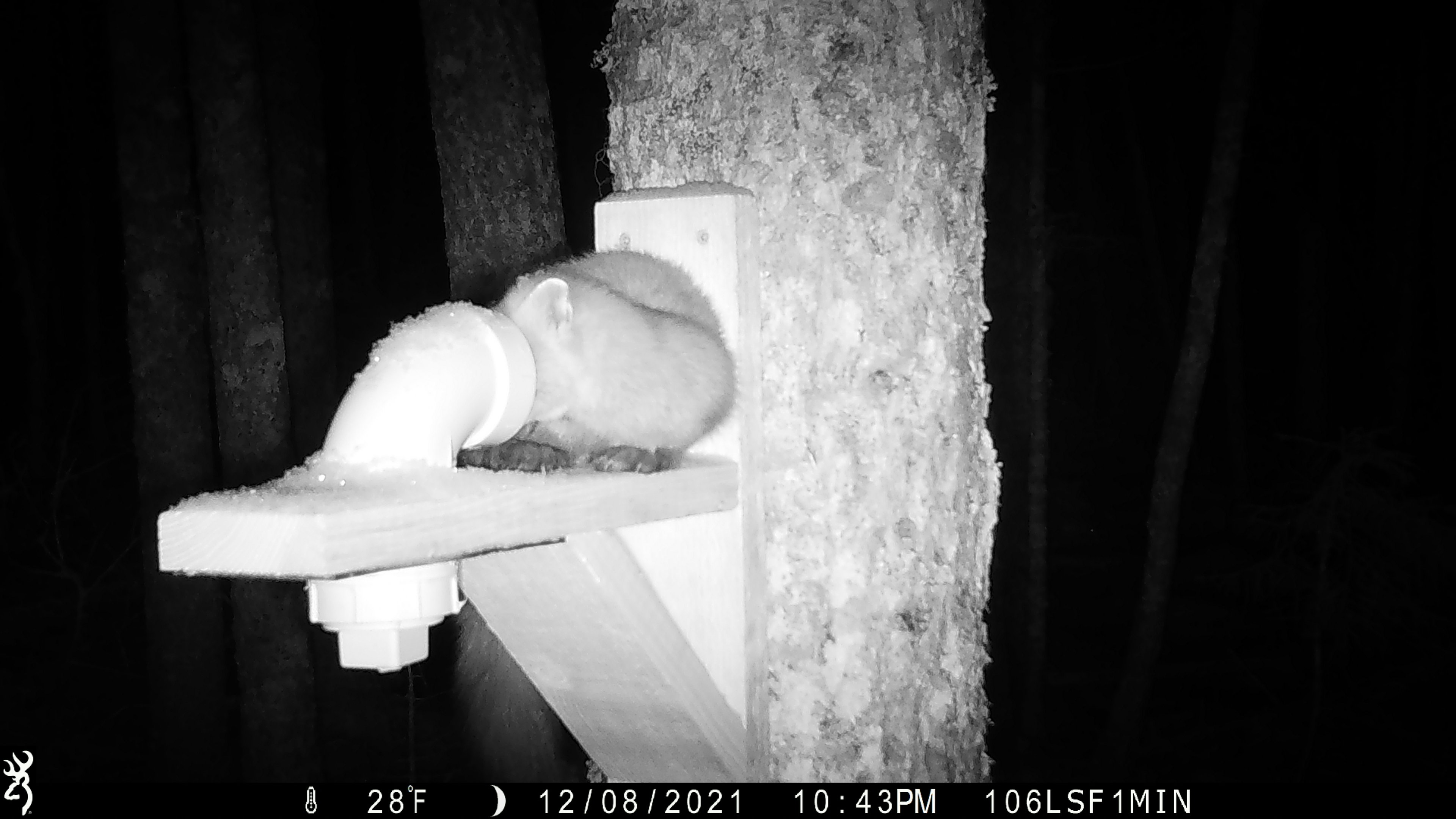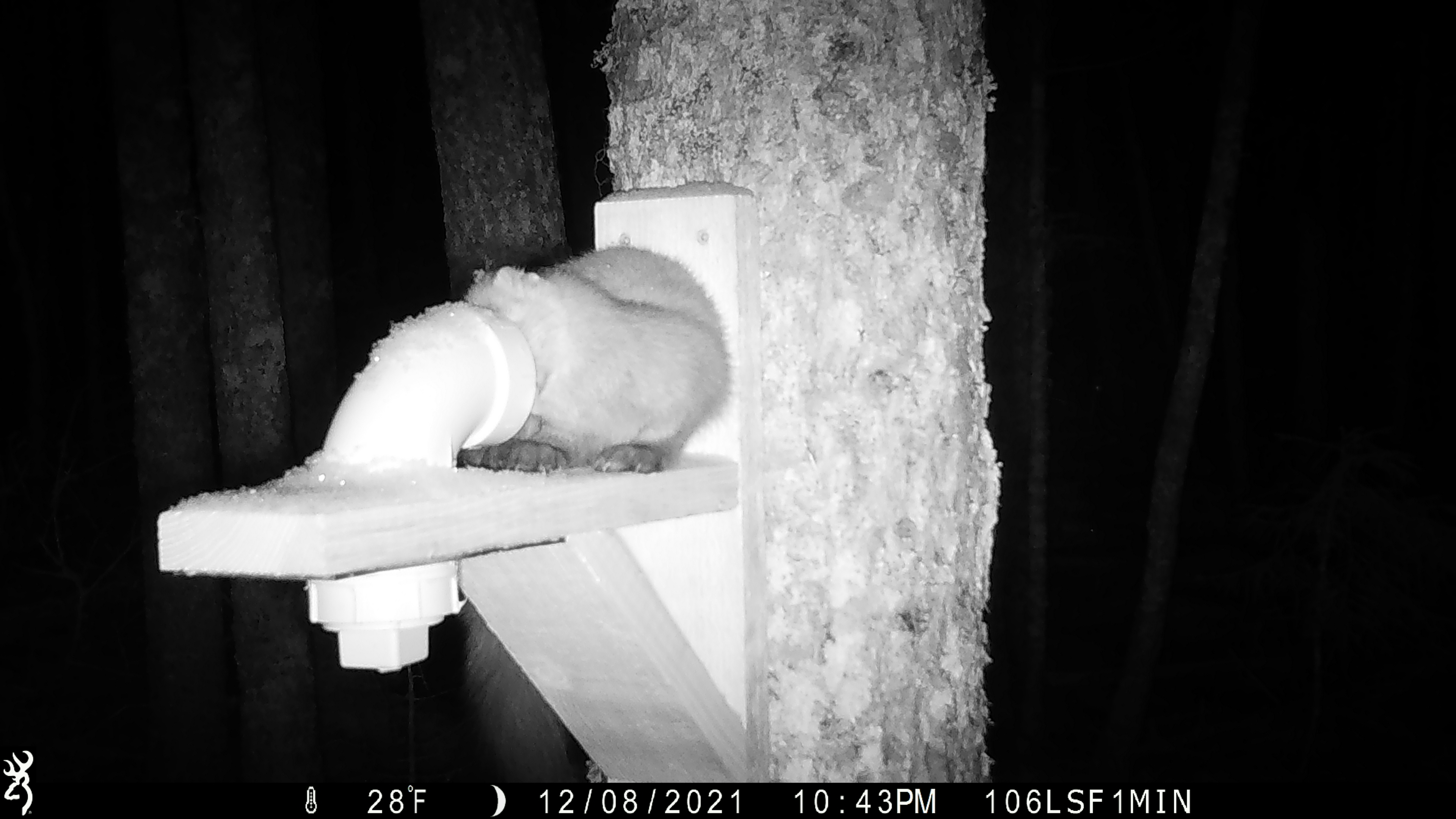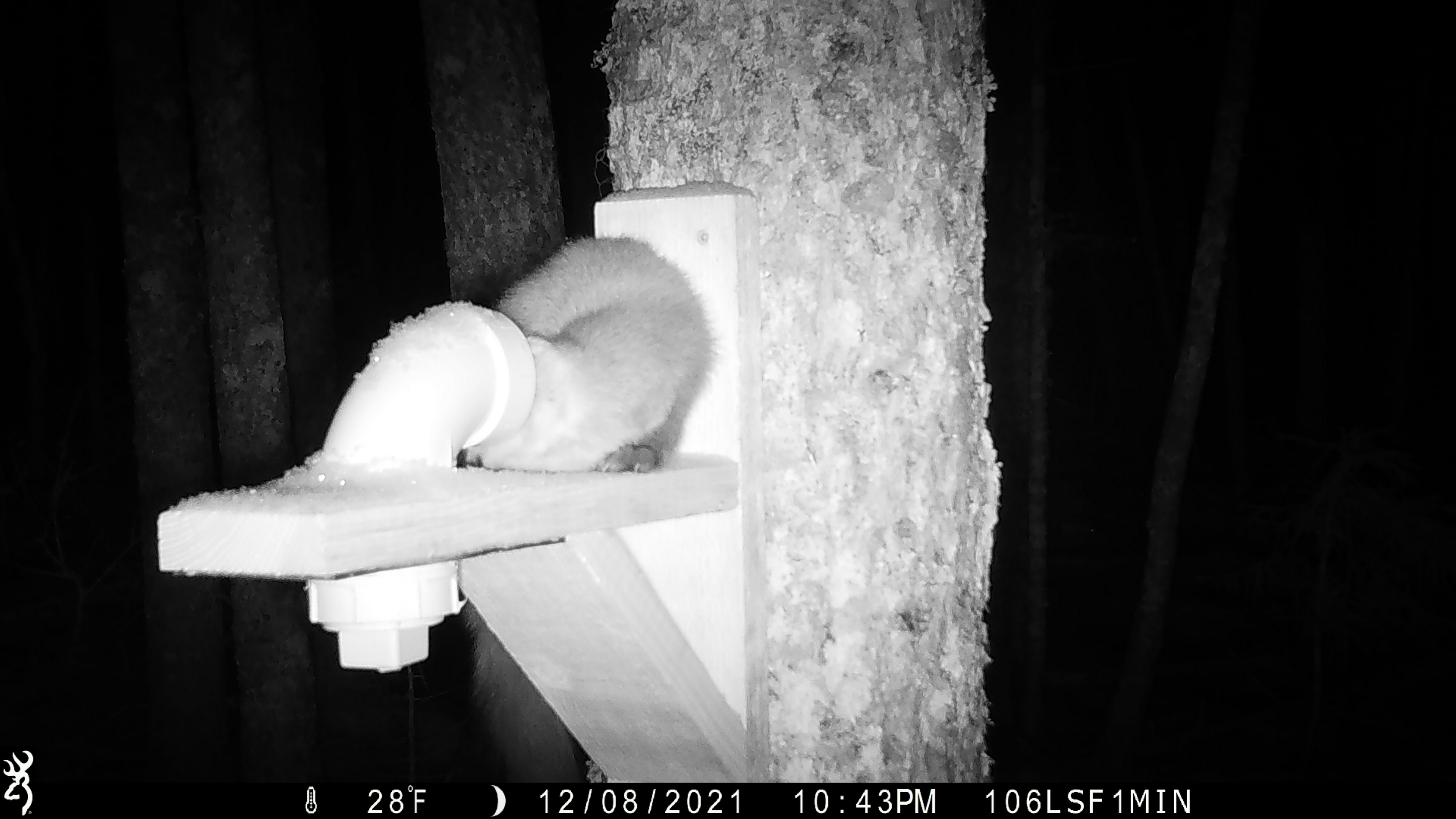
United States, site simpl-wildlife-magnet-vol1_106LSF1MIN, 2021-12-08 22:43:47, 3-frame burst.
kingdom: Animalia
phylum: Chordata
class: Mammalia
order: Carnivora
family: Mustelidae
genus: Martes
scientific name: Martes americana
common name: american marten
American marten (Martes americana).